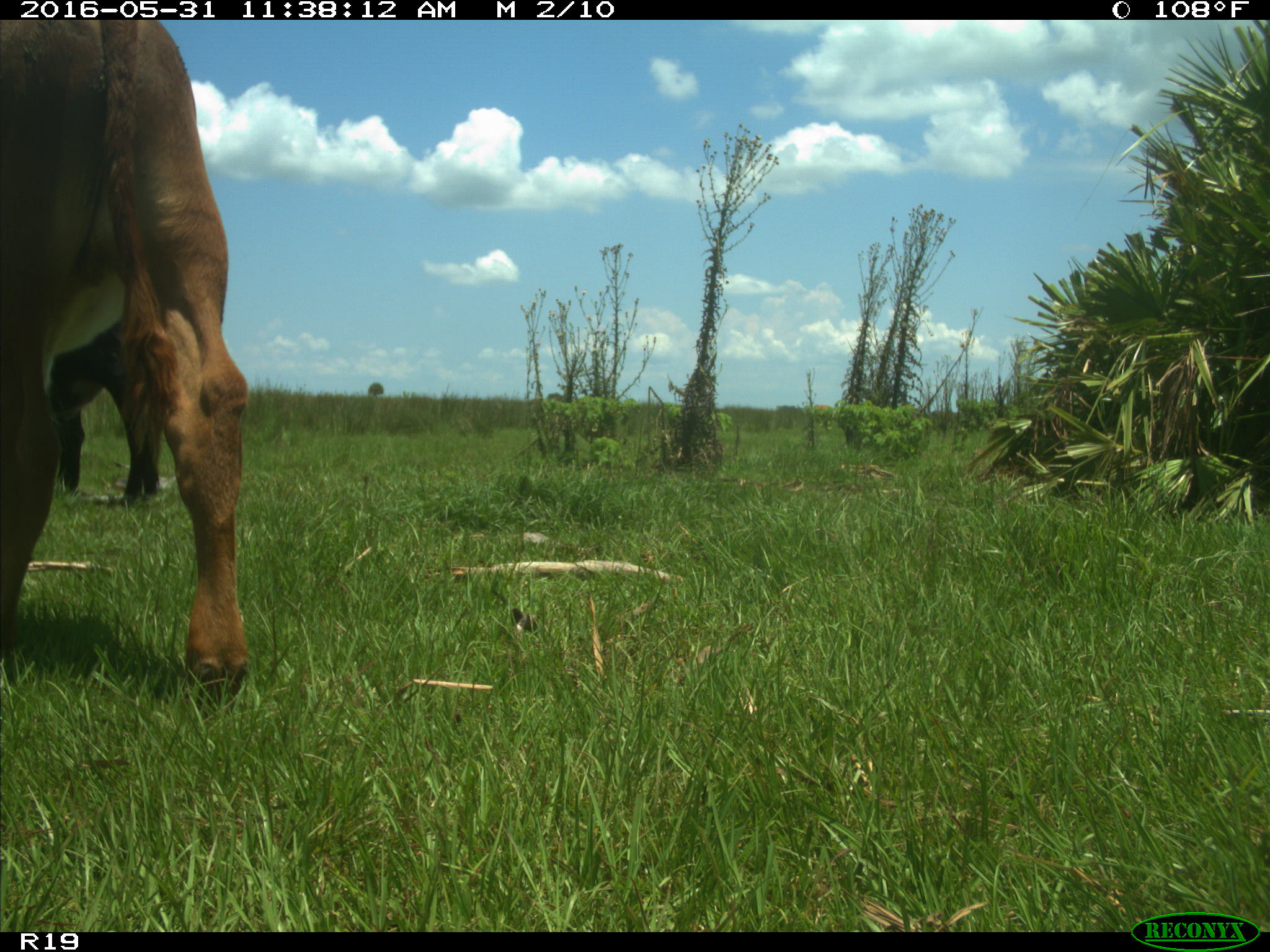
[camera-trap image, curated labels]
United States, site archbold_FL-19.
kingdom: Animalia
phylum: Chordata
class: Mammalia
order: Artiodactyla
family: Bovidae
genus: Bos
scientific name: Bos taurus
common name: domestic cow